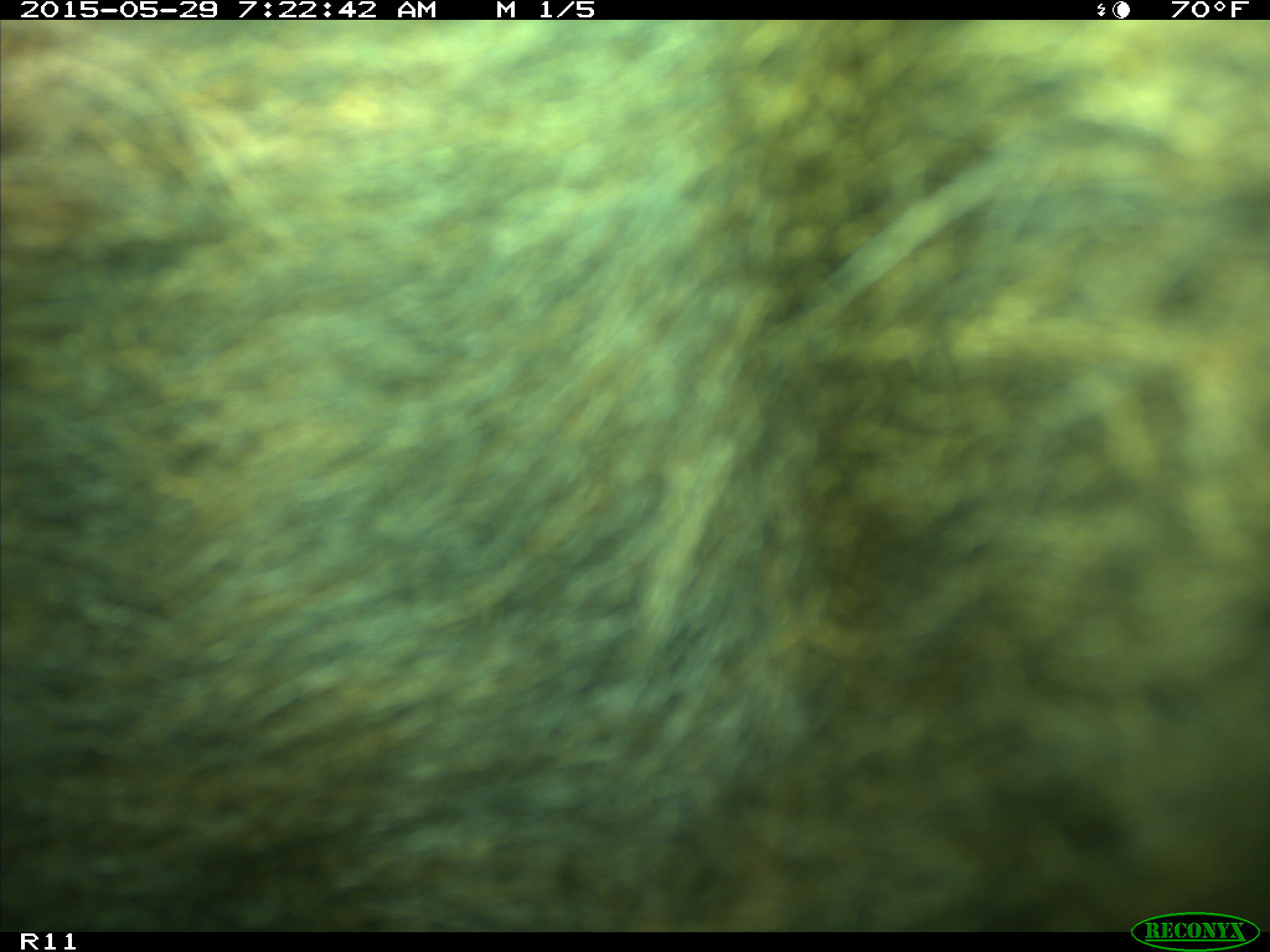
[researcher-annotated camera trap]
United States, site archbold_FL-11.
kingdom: Animalia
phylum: Chordata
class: Mammalia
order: Artiodactyla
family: Bovidae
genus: Bos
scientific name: Bos taurus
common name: domestic cow